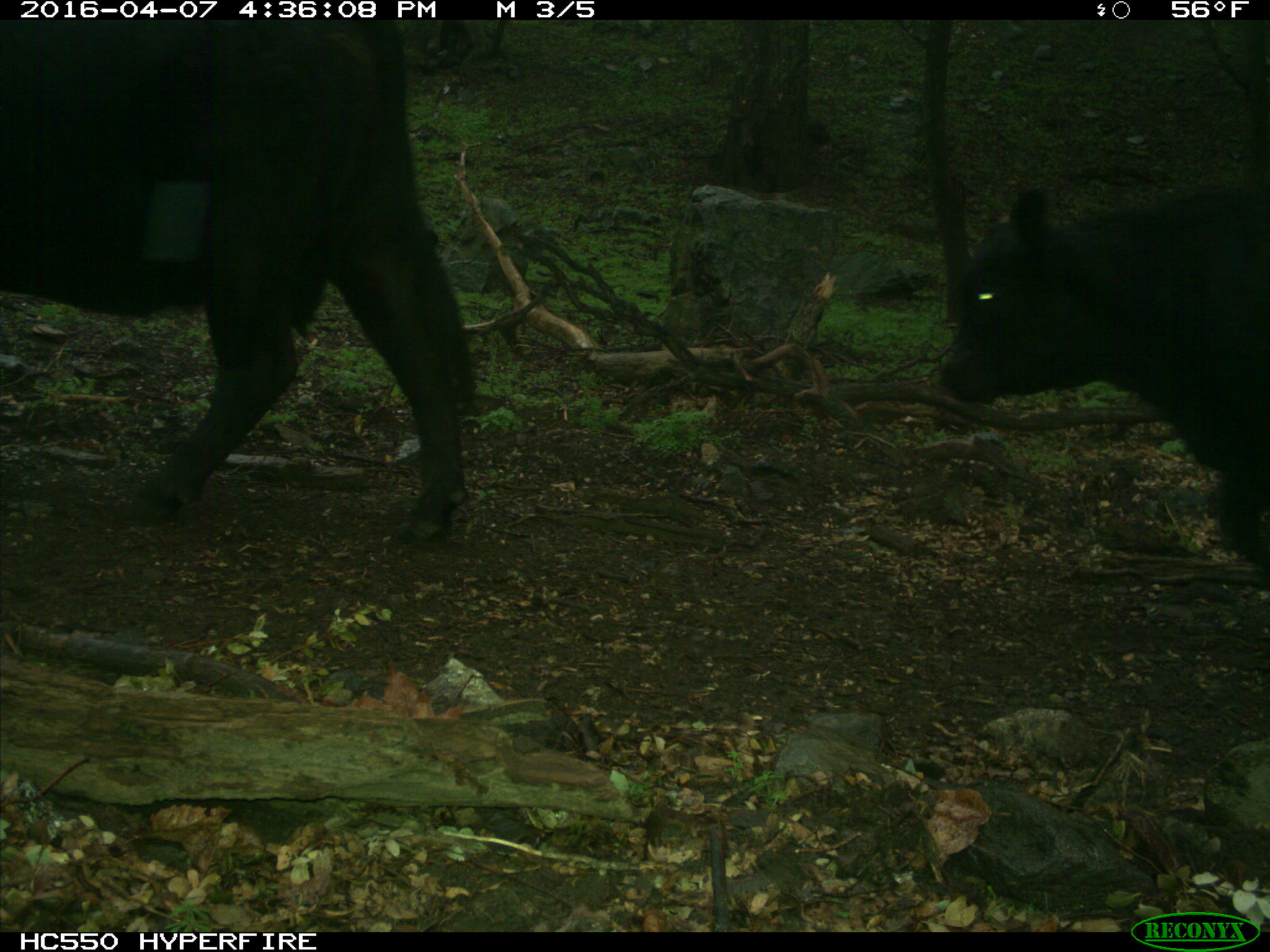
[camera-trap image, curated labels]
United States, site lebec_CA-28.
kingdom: Animalia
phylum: Chordata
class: Mammalia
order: Artiodactyla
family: Bovidae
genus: Bos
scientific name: Bos taurus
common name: domestic cow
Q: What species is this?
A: Bos taurus (domestic cow).